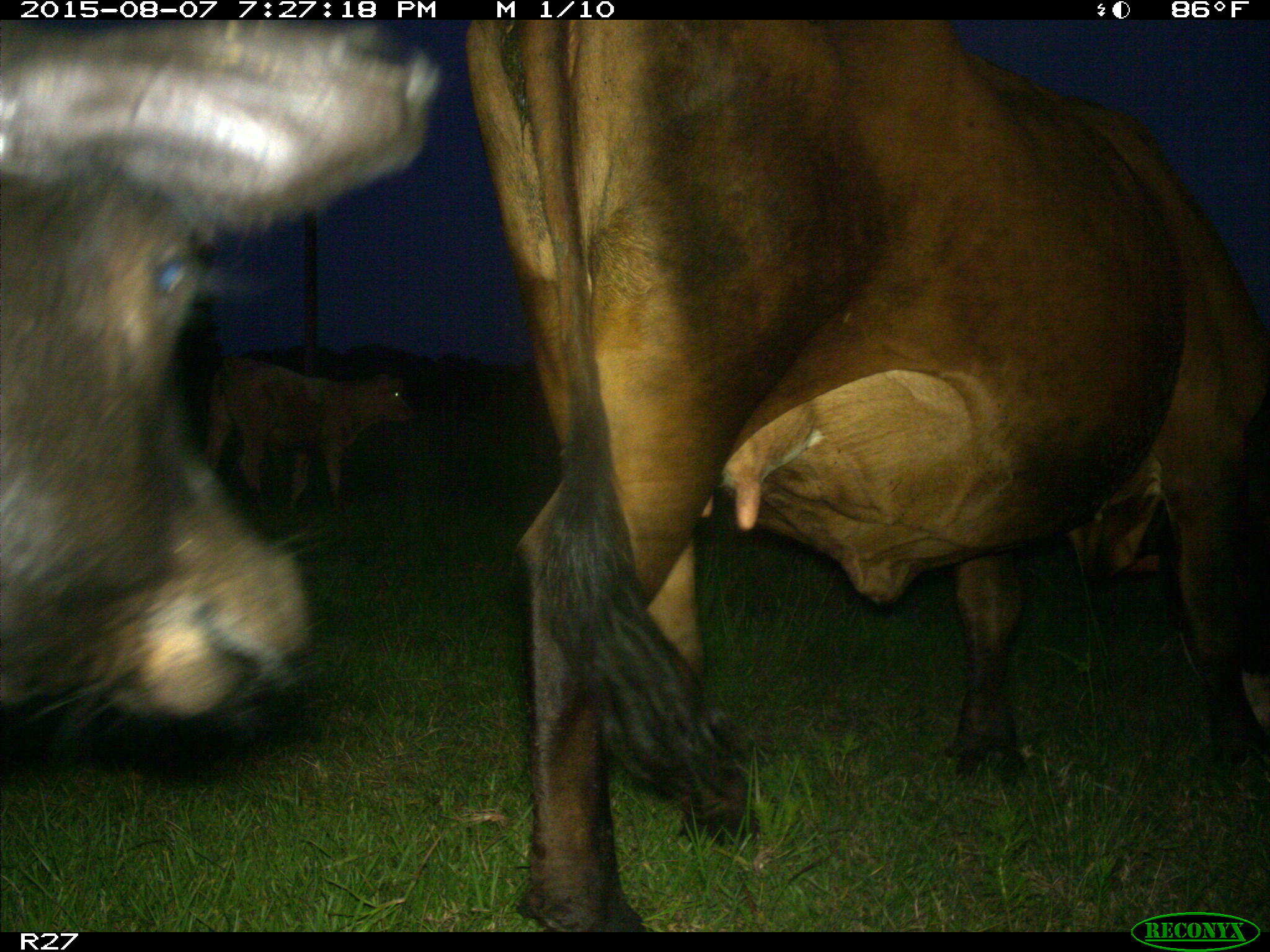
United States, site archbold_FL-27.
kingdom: Animalia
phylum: Chordata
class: Mammalia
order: Artiodactyla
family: Bovidae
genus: Bos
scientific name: Bos taurus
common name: domestic cow